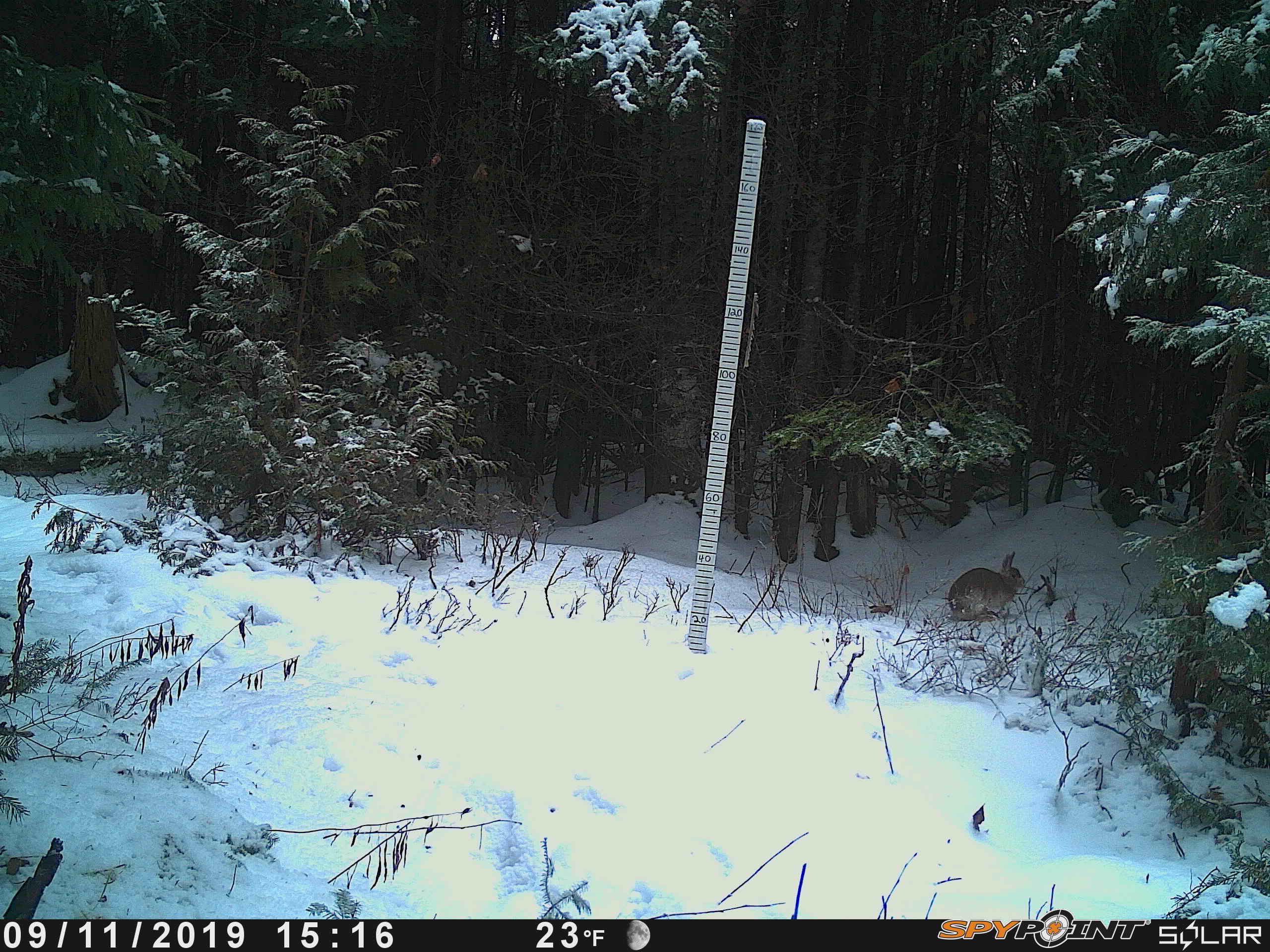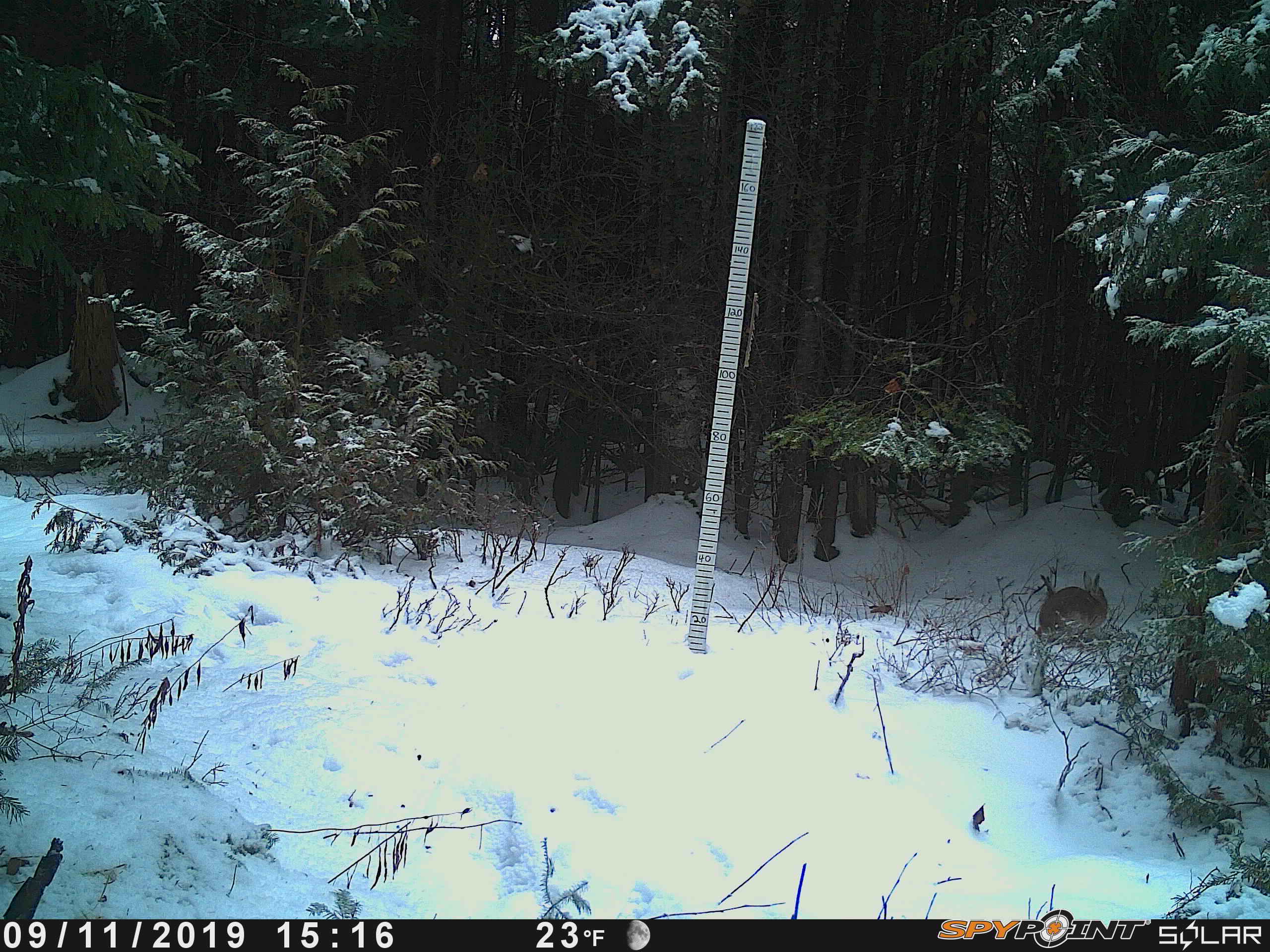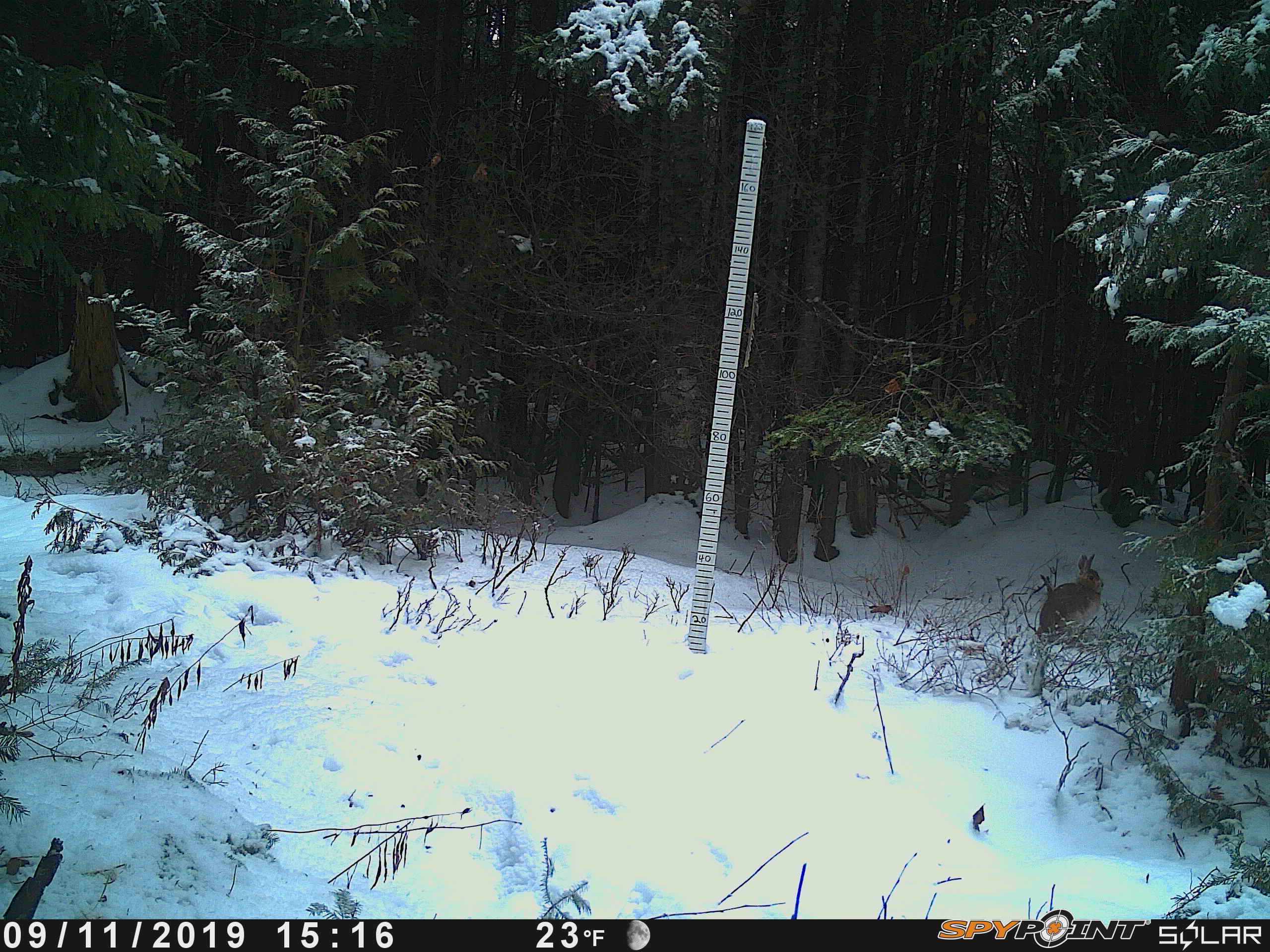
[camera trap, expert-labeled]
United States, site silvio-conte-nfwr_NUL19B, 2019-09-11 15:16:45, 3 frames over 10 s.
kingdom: Animalia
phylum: Chordata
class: Mammalia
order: Lagomorpha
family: Leporidae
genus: Lepus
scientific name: Lepus americanus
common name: snowshoe hare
Snowshoe hare (Lepus americanus).